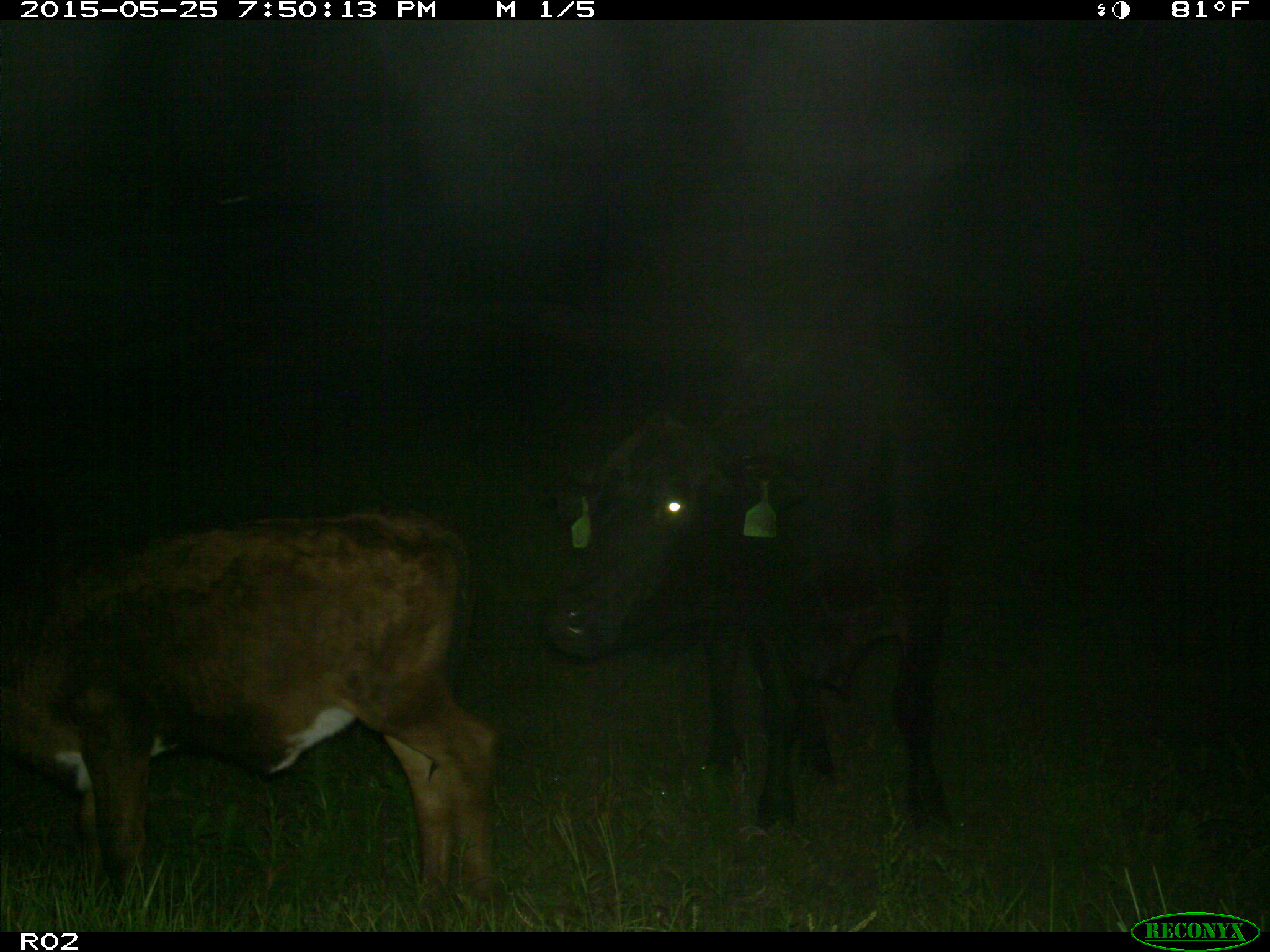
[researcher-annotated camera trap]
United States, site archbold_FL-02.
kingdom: Animalia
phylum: Chordata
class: Mammalia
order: Artiodactyla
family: Bovidae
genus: Bos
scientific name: Bos taurus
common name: domestic cow